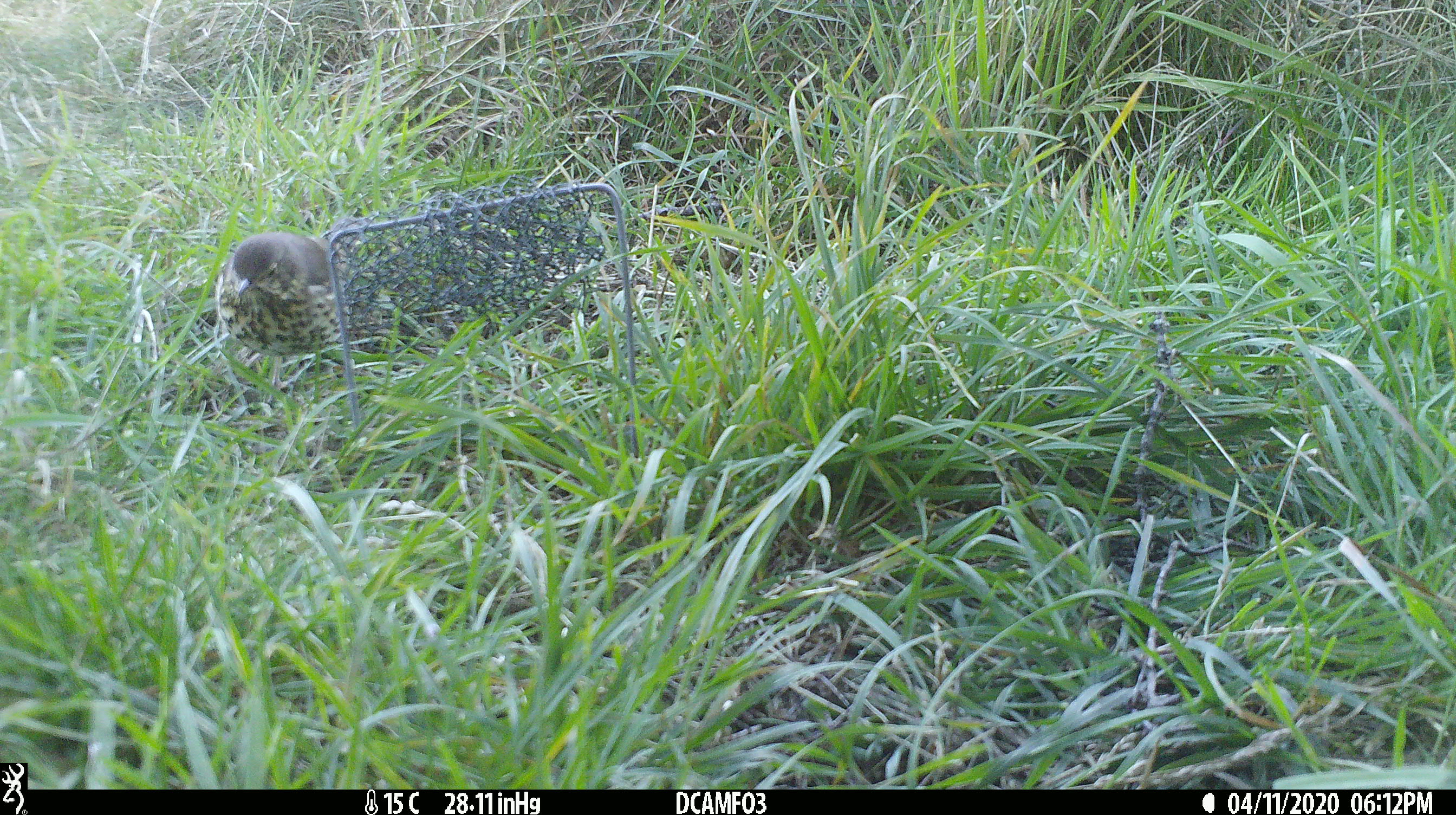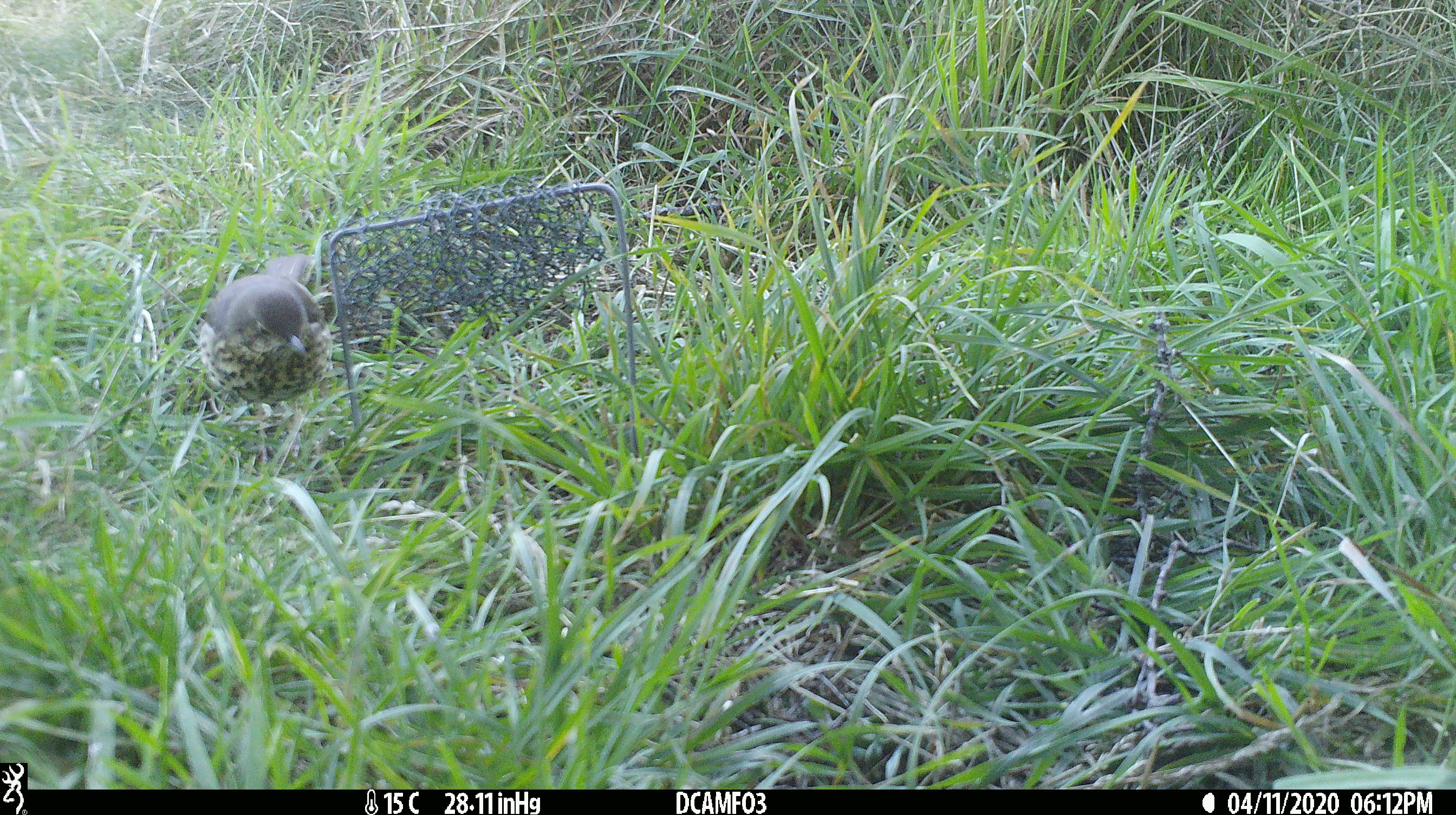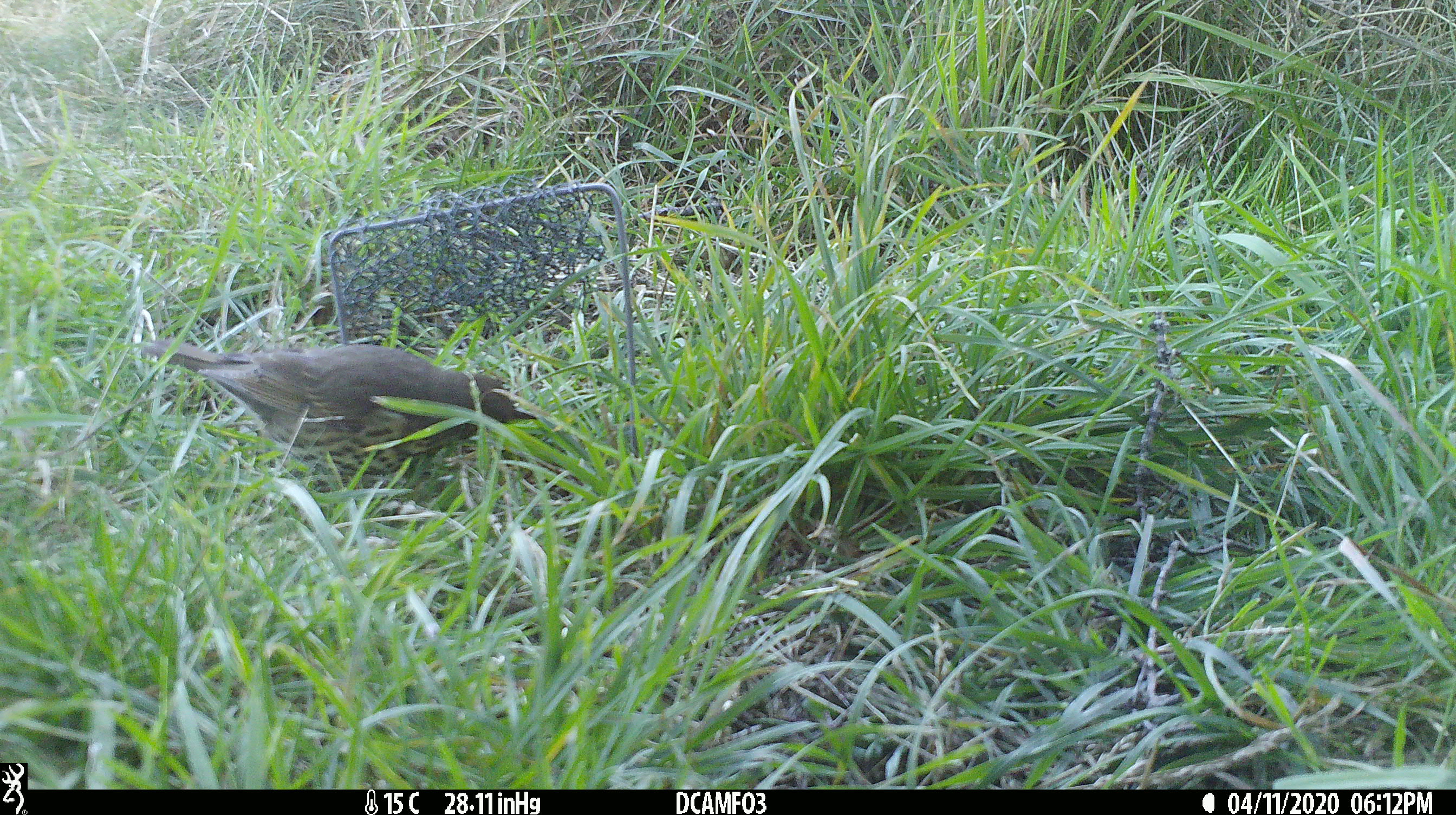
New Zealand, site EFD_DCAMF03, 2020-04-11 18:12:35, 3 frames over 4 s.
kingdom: Animalia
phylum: Chordata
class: Aves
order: Passeriformes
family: Turdidae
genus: Turdus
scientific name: Turdus philomelos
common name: song thrush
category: thrush